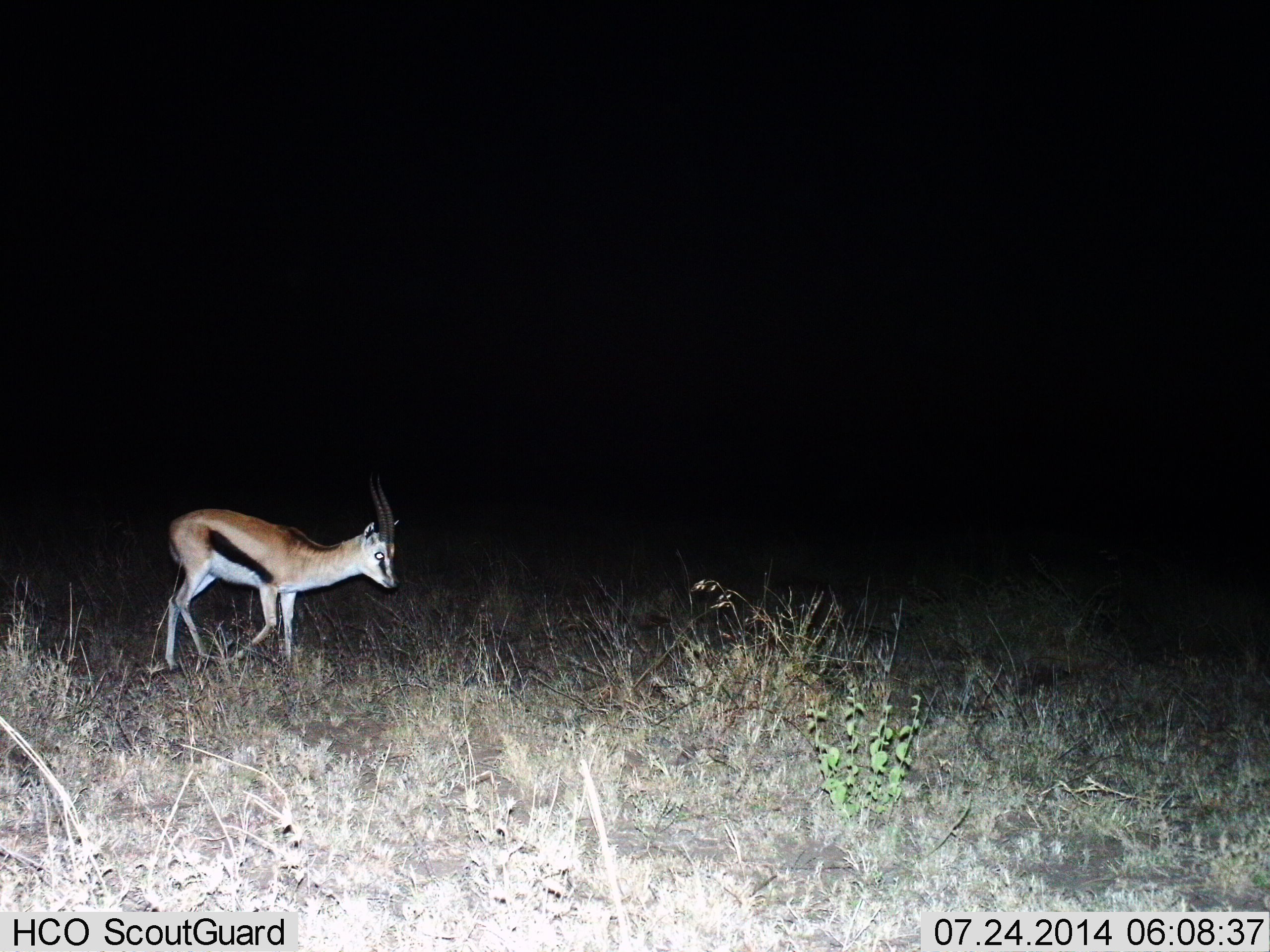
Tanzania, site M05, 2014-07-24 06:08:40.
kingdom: Animalia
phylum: Chordata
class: Mammalia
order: Artiodactyla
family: Bovidae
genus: Eudorcas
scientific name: Eudorcas thomsonii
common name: thomson's gazelle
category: gazellethomsons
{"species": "gazellethomsons (thomson's gazelle) (Eudorcas thomsonii)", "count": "1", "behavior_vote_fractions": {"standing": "30%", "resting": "0%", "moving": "80%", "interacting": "0%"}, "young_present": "10%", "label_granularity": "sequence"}